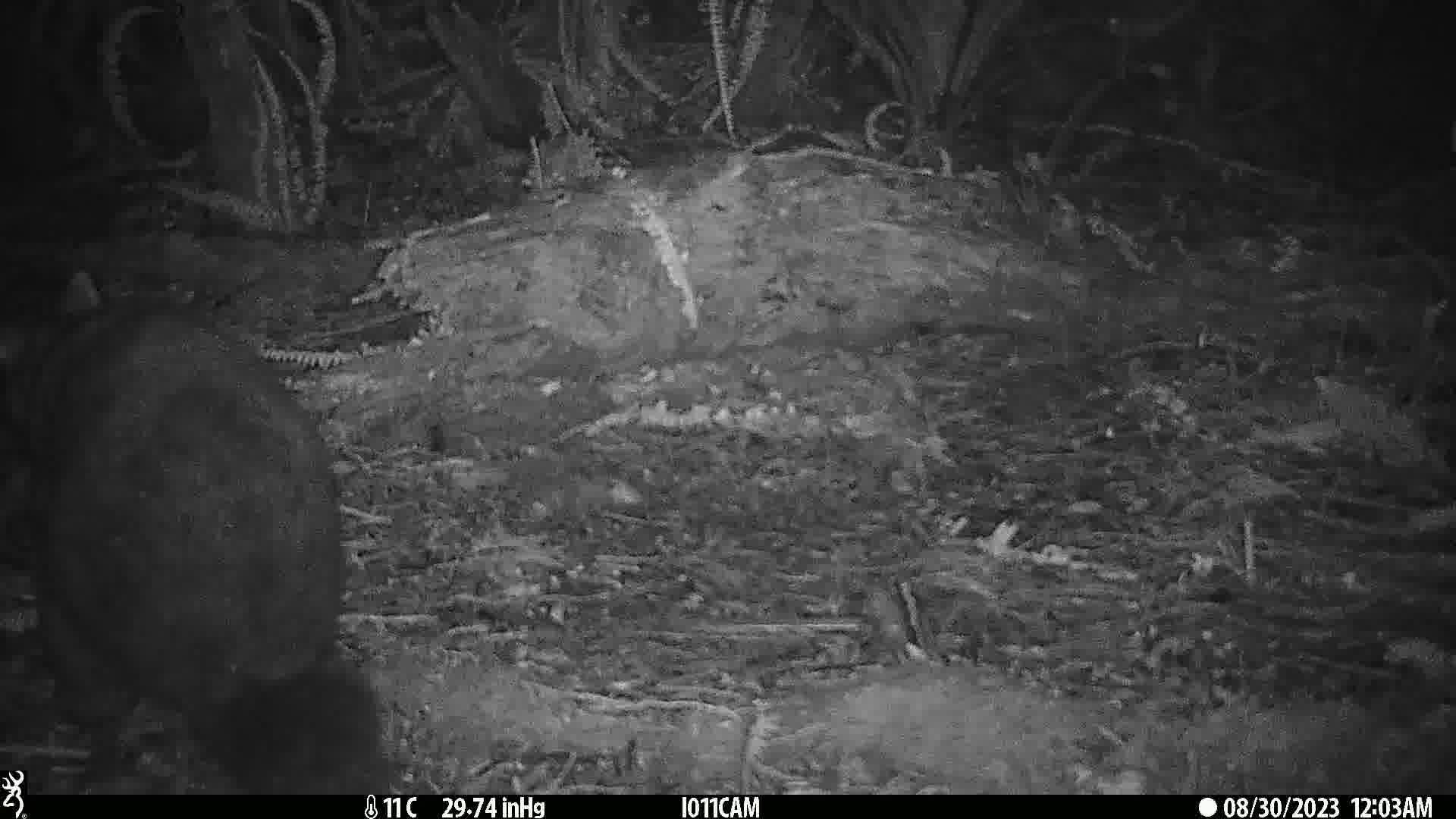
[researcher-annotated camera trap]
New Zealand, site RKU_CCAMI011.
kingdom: Animalia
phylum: Chordata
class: Mammalia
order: Diprotodontia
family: Phalangeridae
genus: Trichosurus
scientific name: Trichosurus vulpecula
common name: common brushtail possum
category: possum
Possum (common brushtail possum) (Trichosurus vulpecula).